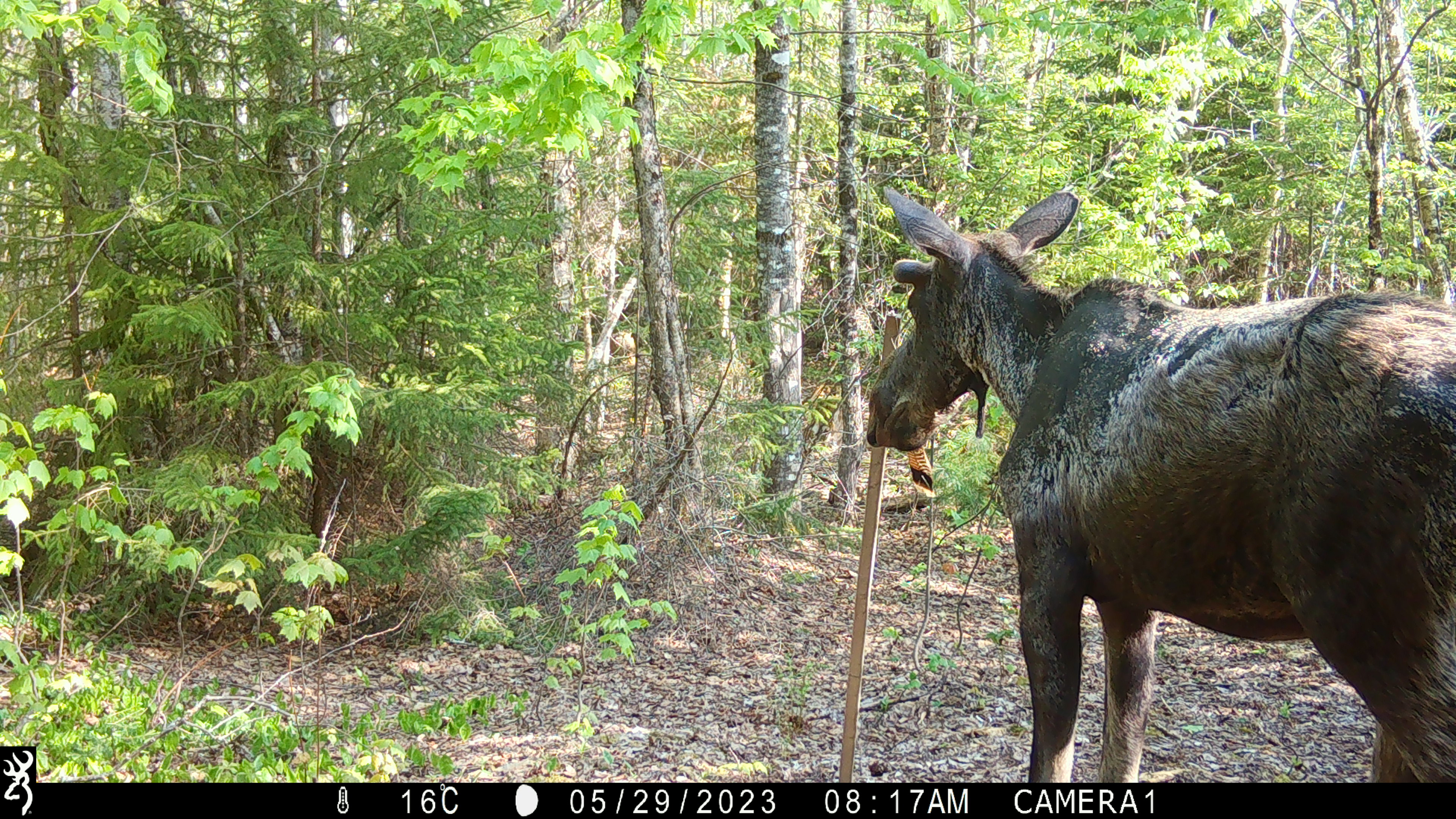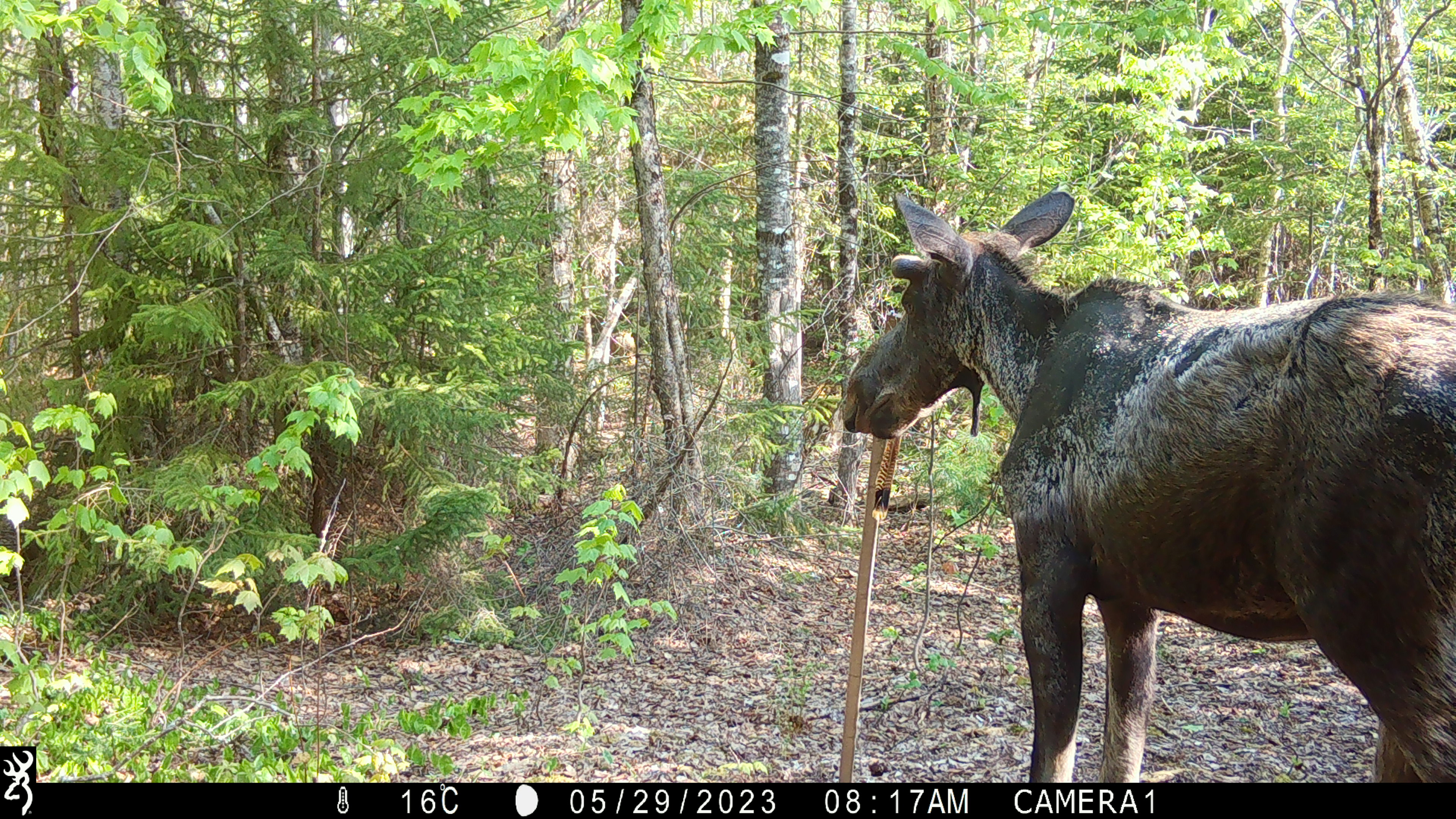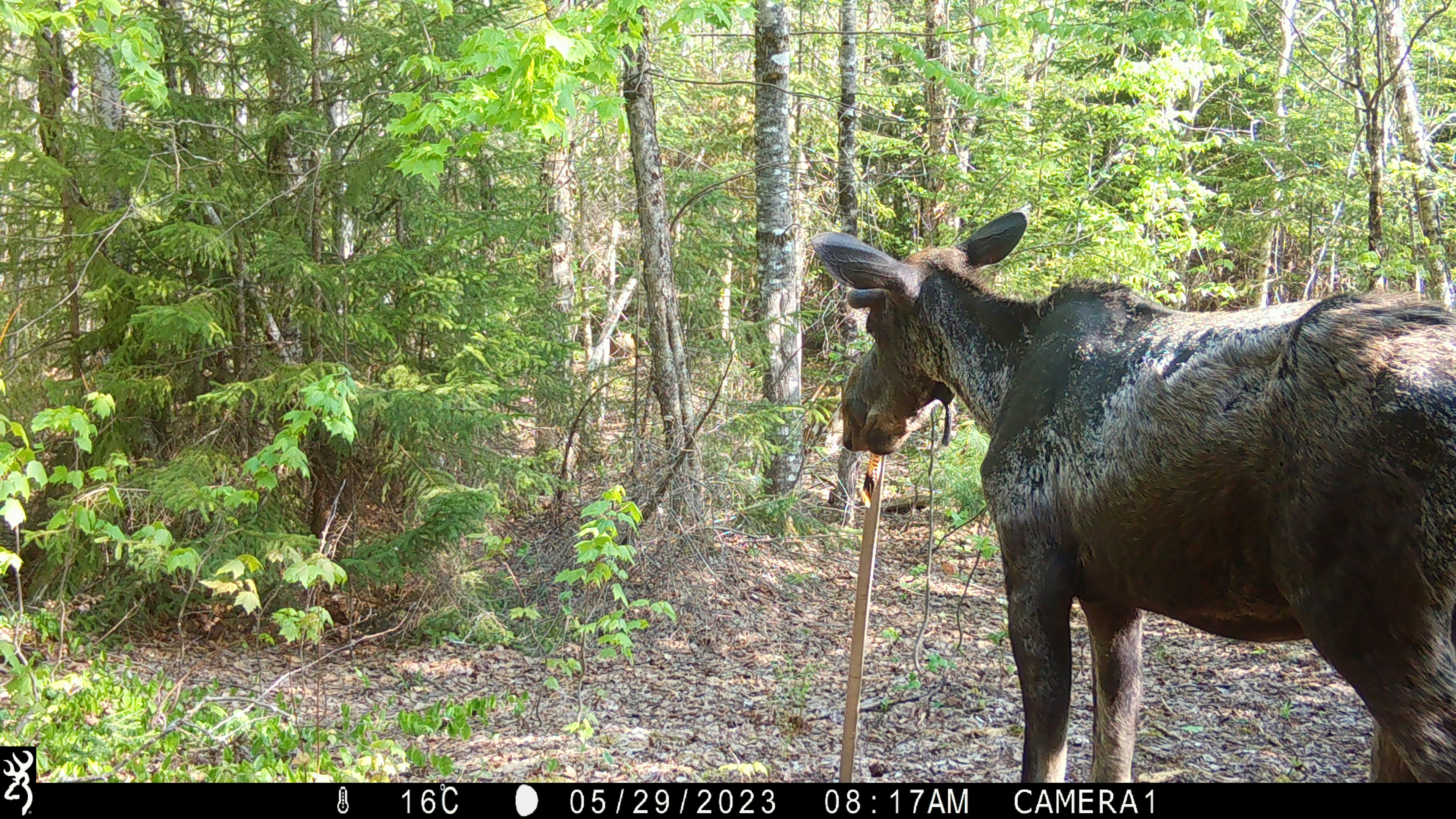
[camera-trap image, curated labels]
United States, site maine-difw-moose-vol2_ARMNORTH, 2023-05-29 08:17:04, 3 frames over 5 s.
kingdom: Animalia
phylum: Chordata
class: Mammalia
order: Artiodactyla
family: Cervidae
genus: Alces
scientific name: Alces alces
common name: moose